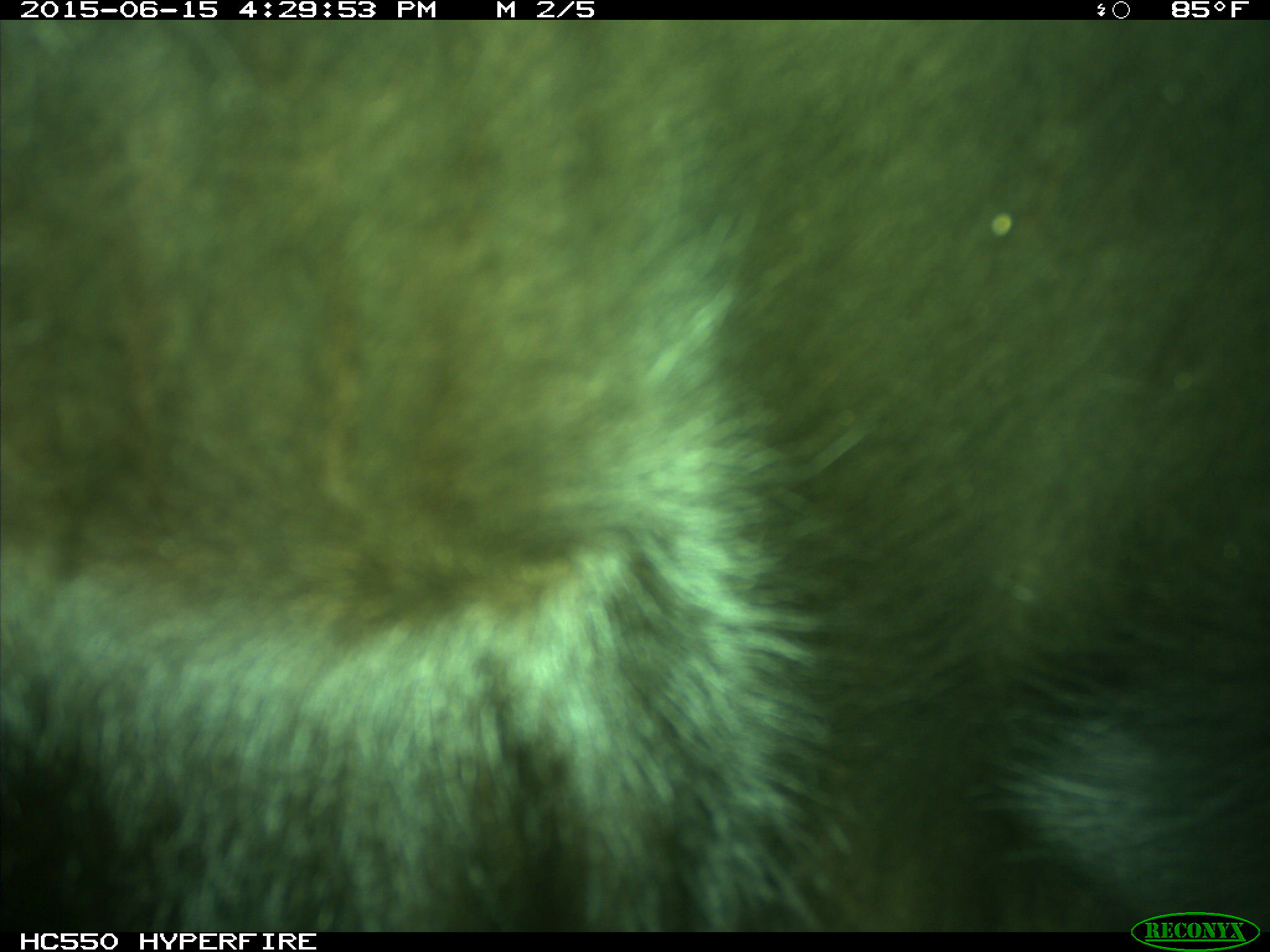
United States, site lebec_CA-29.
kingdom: Animalia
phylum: Chordata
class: Mammalia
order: Artiodactyla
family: Bovidae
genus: Bos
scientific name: Bos taurus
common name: domestic cow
Bos taurus (domestic cow).